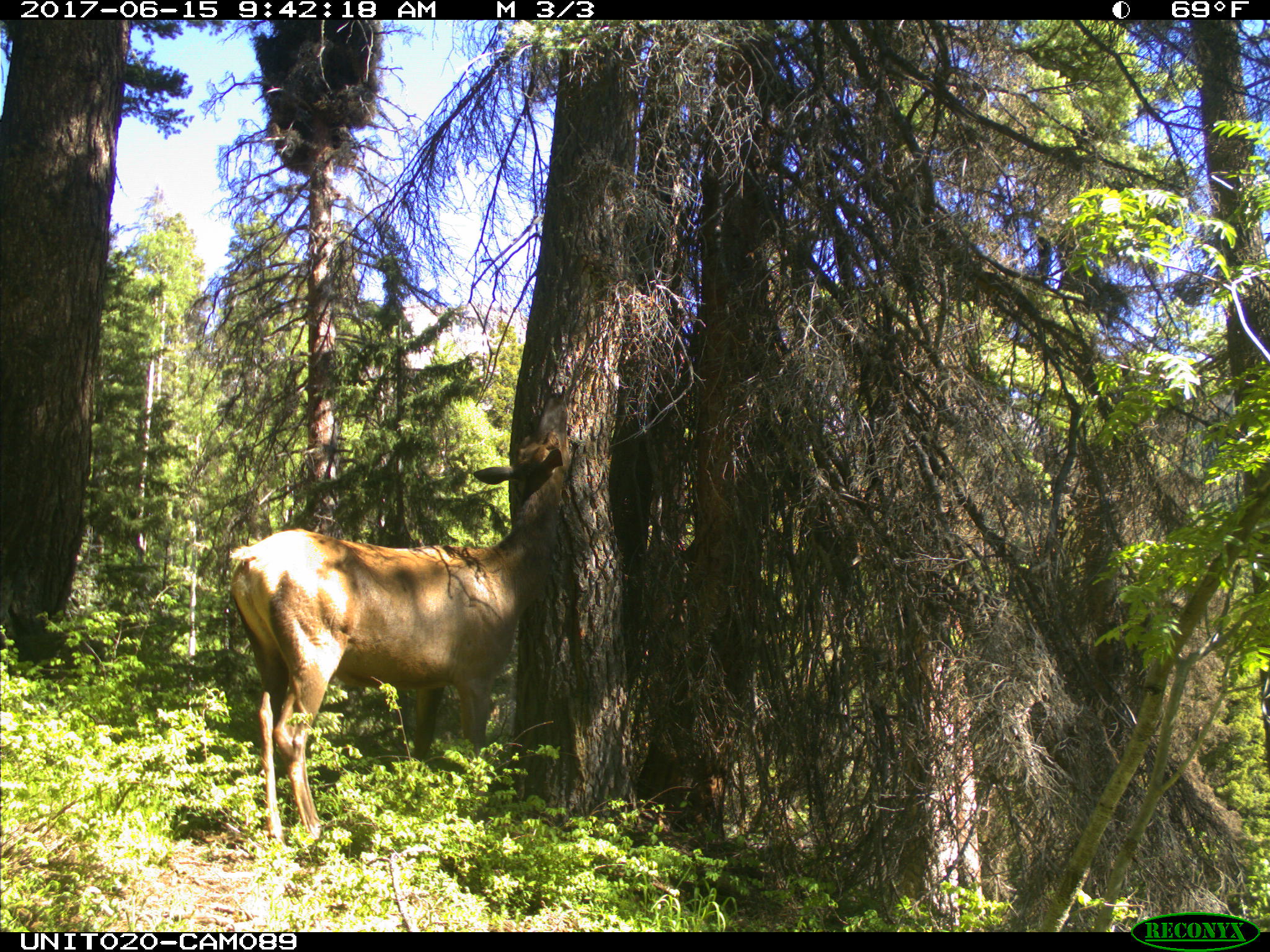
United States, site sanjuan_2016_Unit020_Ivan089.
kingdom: Animalia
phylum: Chordata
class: Mammalia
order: Artiodactyla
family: Cervidae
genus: Cervus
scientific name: Cervus elaphus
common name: red deer